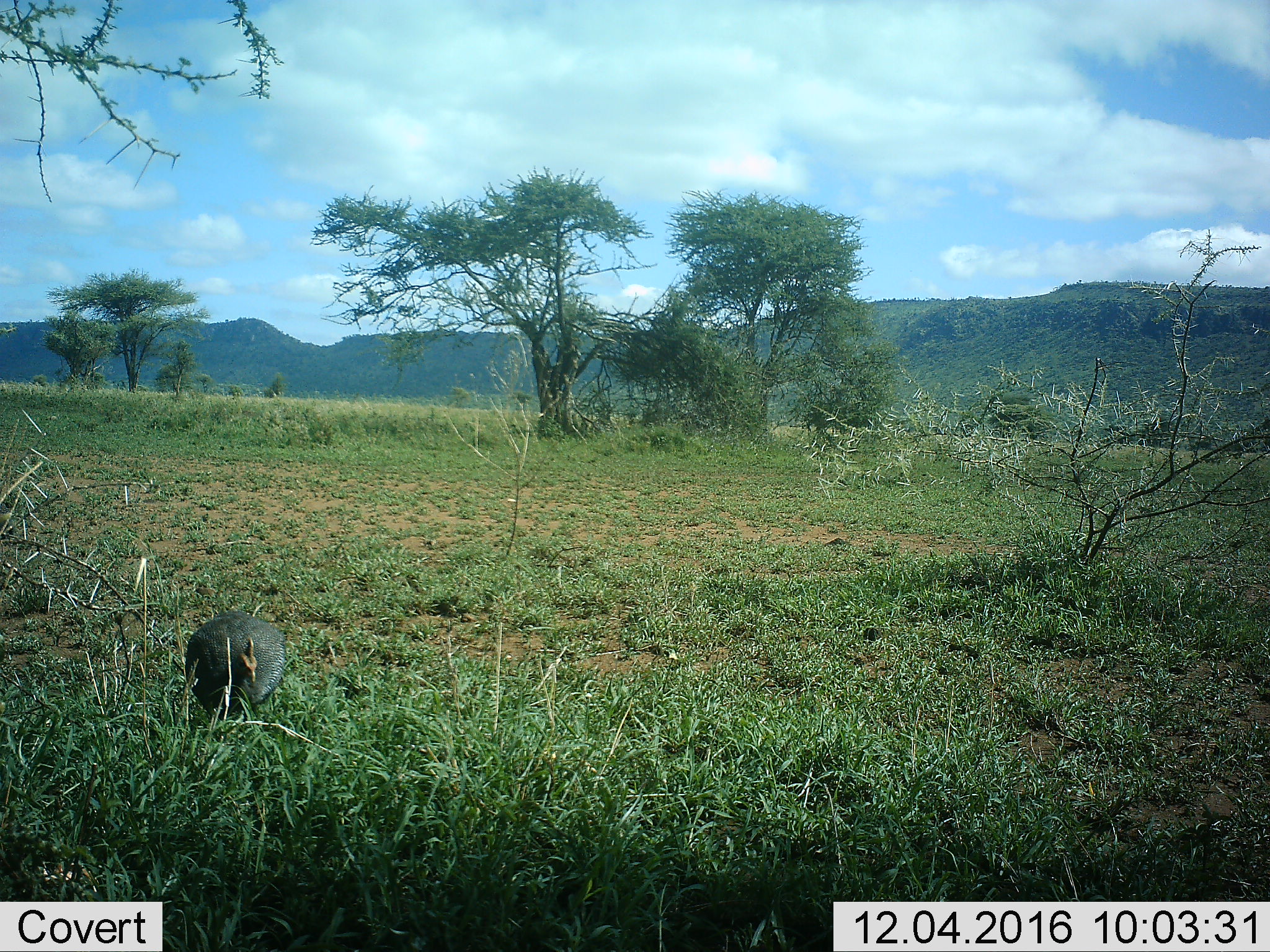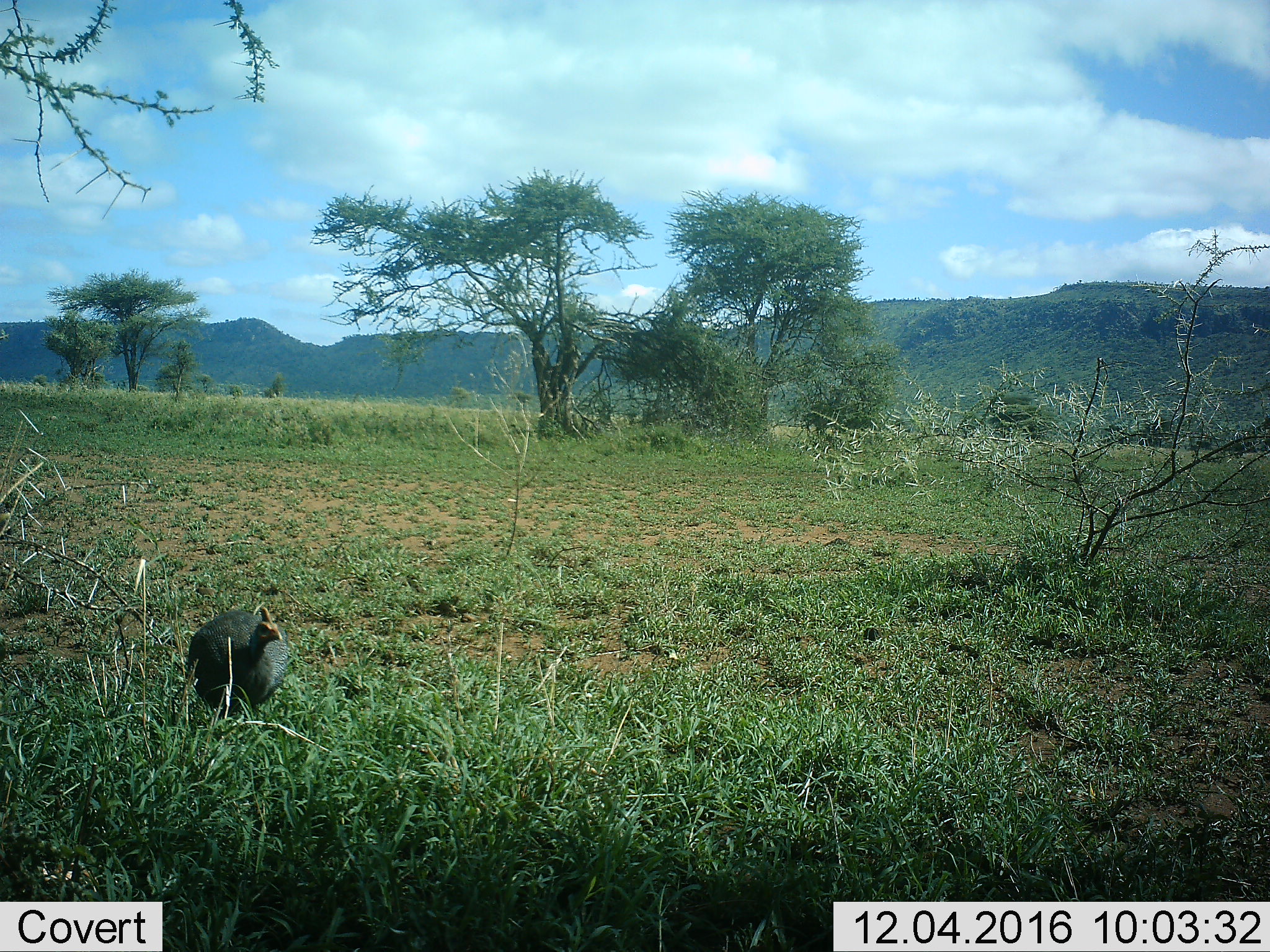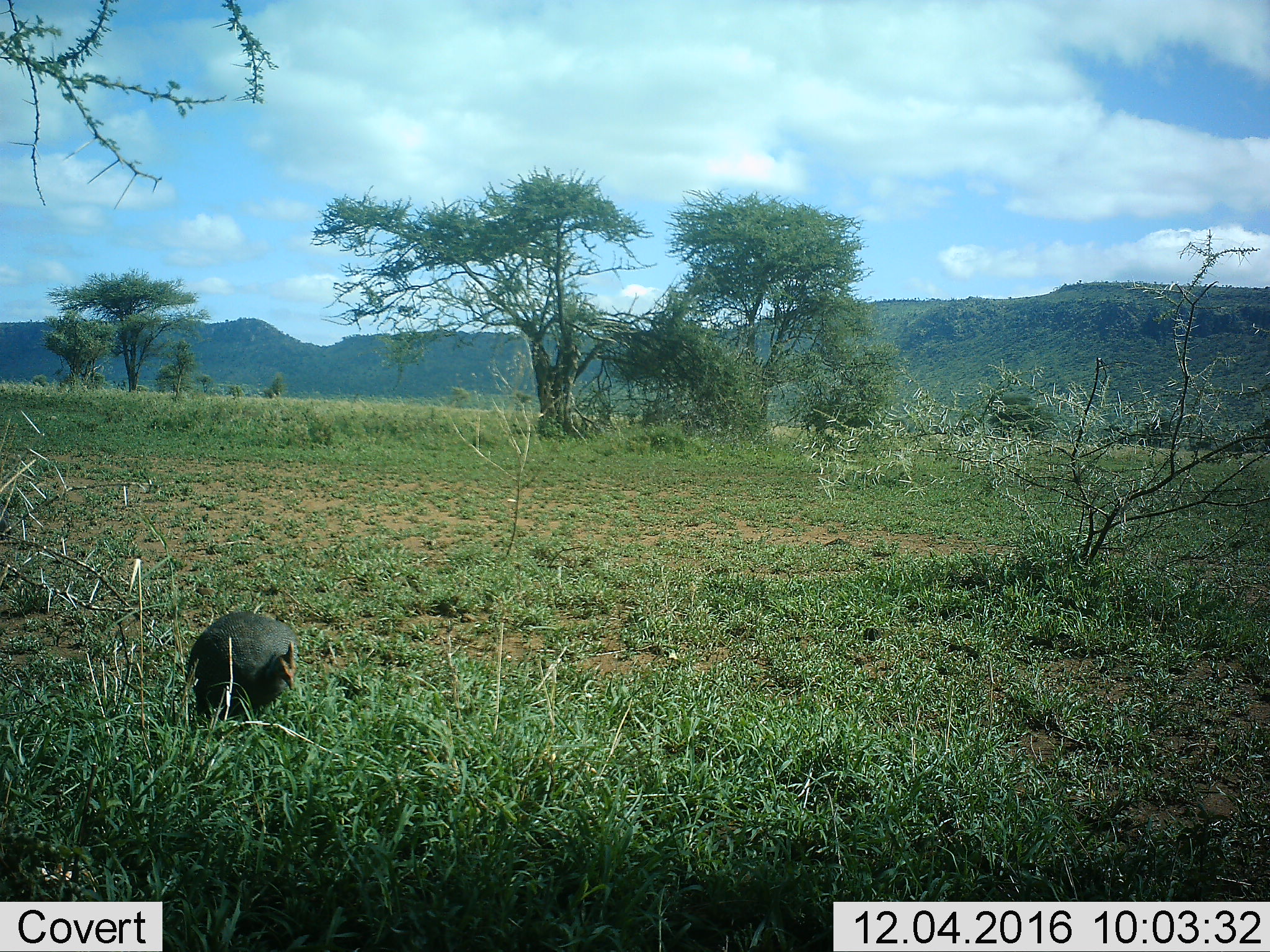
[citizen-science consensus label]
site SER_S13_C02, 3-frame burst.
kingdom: Animalia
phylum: Chordata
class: Aves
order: Galliformes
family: Numididae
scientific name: Numididae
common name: guineafowl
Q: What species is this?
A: Guineafowl (Numididae).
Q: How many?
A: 1.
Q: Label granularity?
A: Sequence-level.